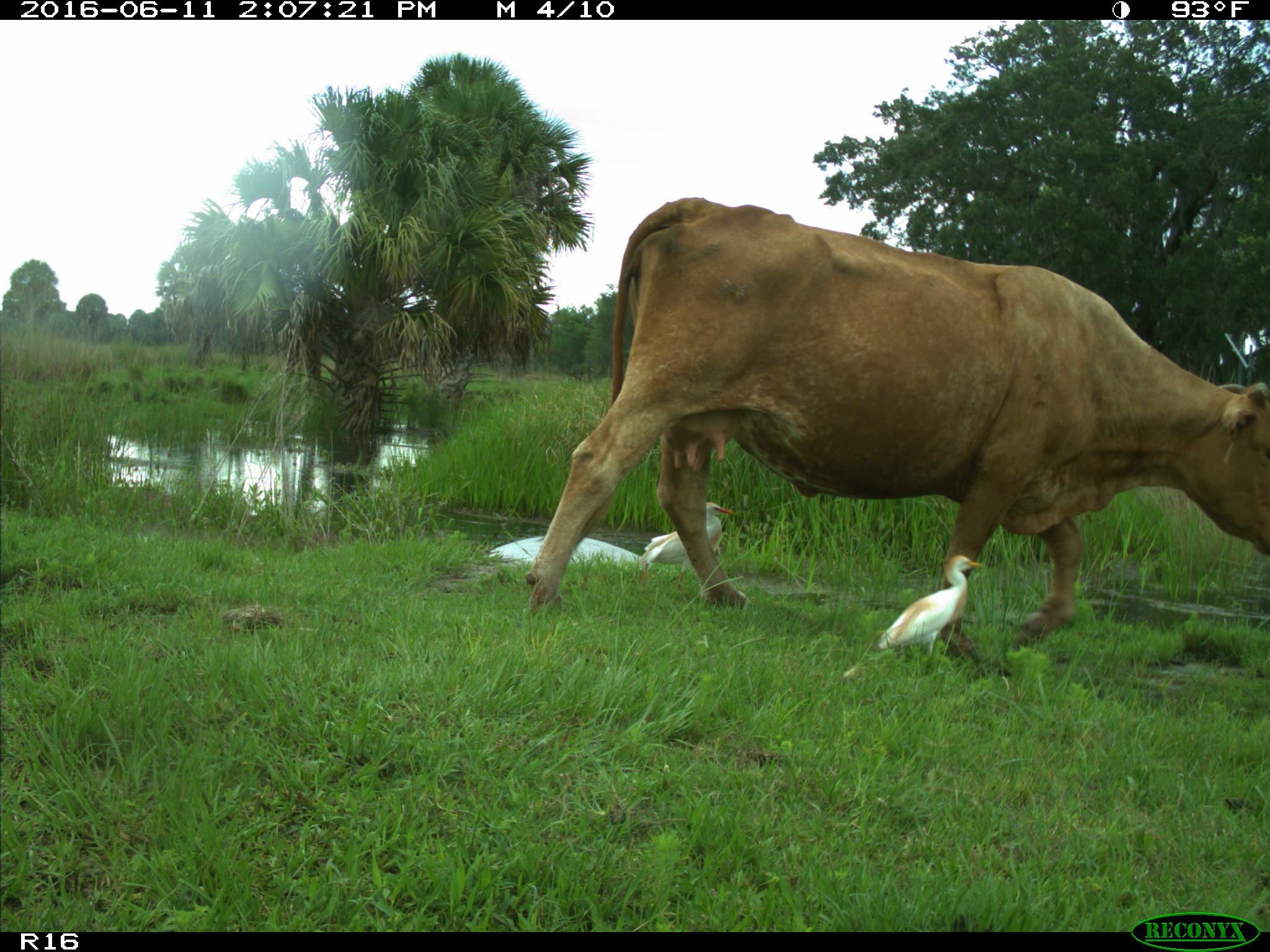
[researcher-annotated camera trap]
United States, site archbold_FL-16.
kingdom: Animalia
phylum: Chordata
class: Mammalia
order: Artiodactyla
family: Bovidae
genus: Bos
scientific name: Bos taurus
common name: domestic cow